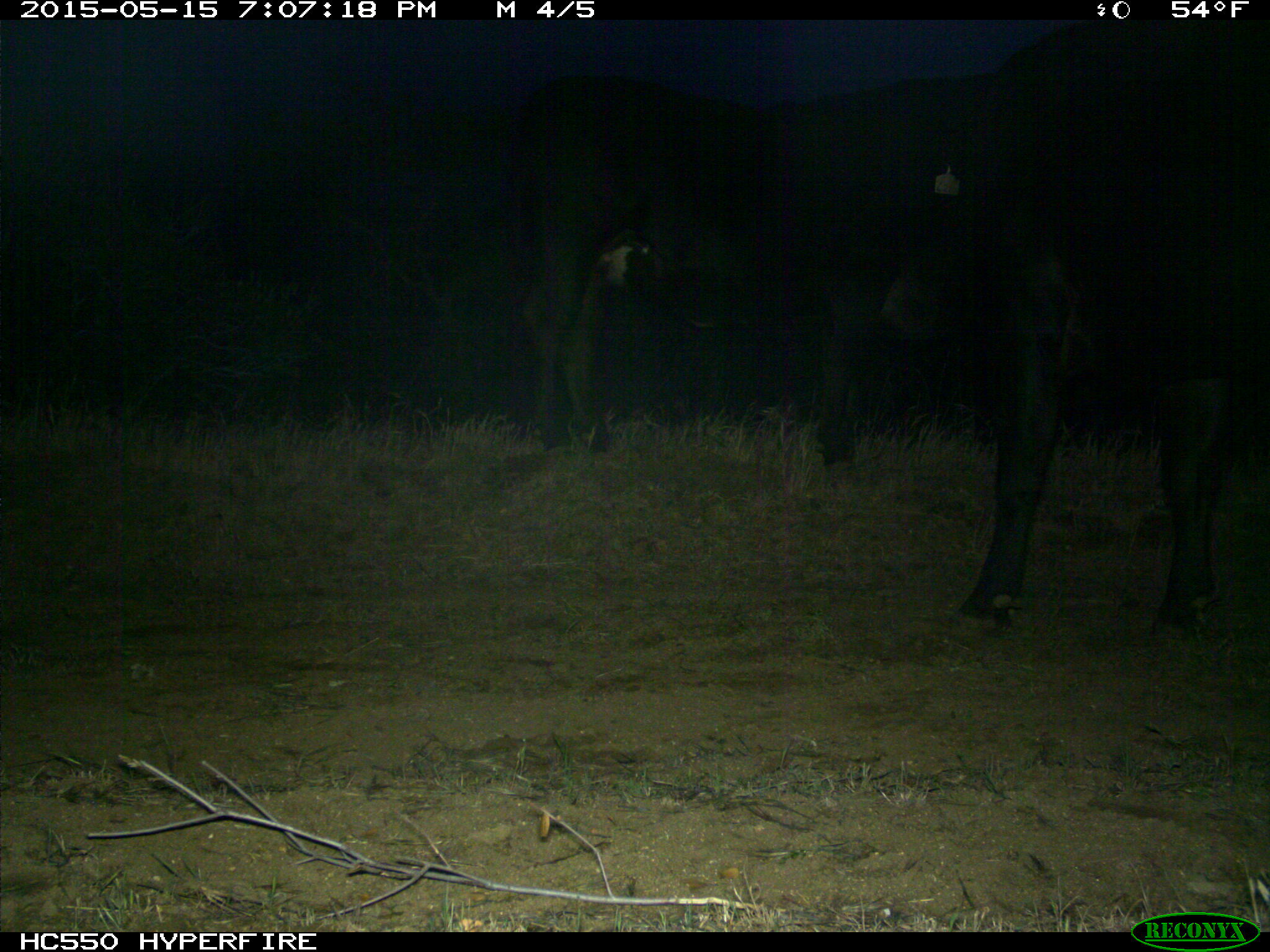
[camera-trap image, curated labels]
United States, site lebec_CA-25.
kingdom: Animalia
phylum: Chordata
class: Mammalia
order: Artiodactyla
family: Bovidae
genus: Bos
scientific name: Bos taurus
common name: domestic cow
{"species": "Bos taurus (domestic cow)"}